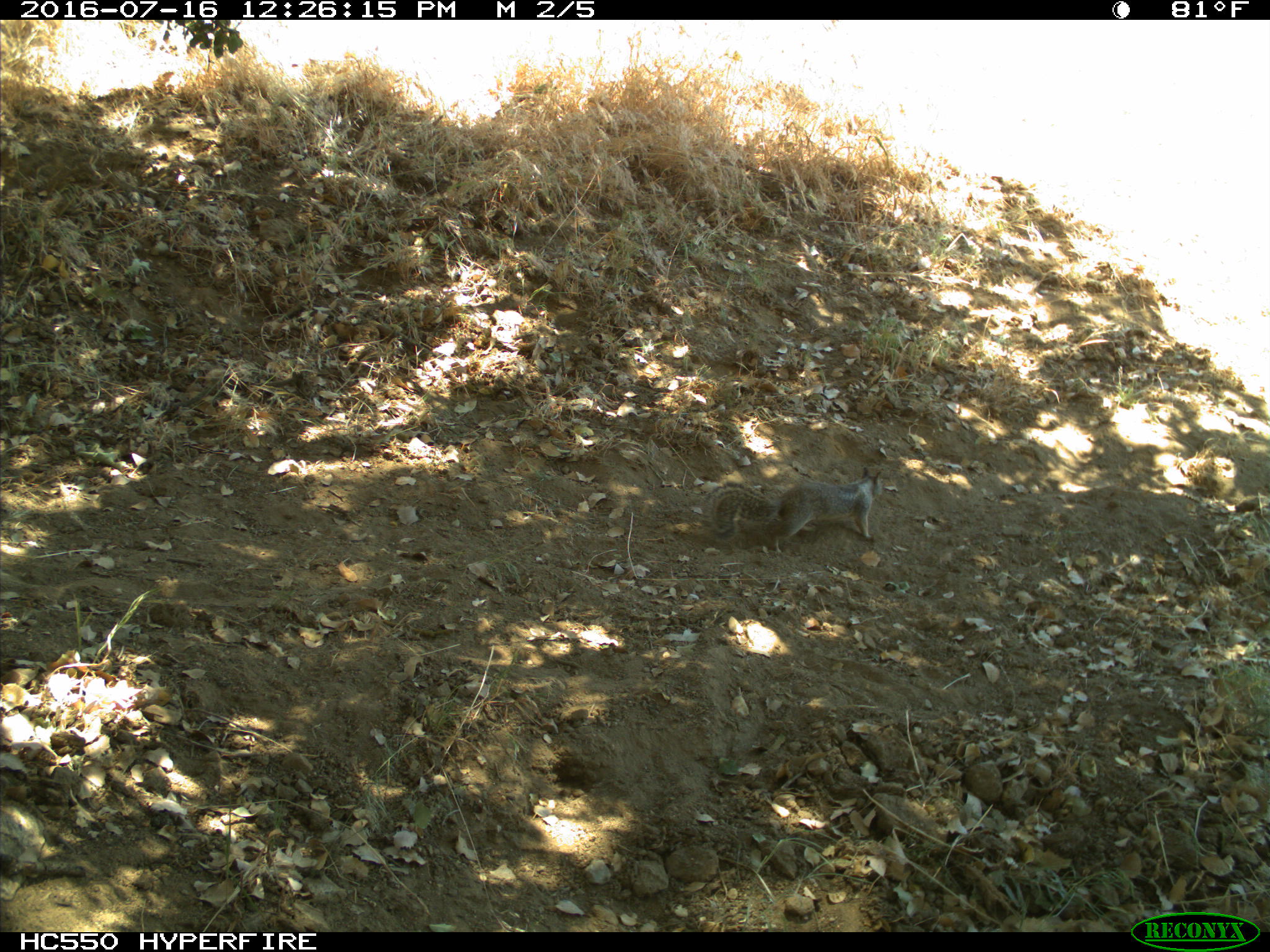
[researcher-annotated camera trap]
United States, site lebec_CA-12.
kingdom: Animalia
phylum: Chordata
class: Mammalia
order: Rodentia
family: Sciuridae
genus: Otospermophilus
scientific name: Otospermophilus beecheyi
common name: california ground squirrel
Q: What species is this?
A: Otospermophilus beecheyi (california ground squirrel).